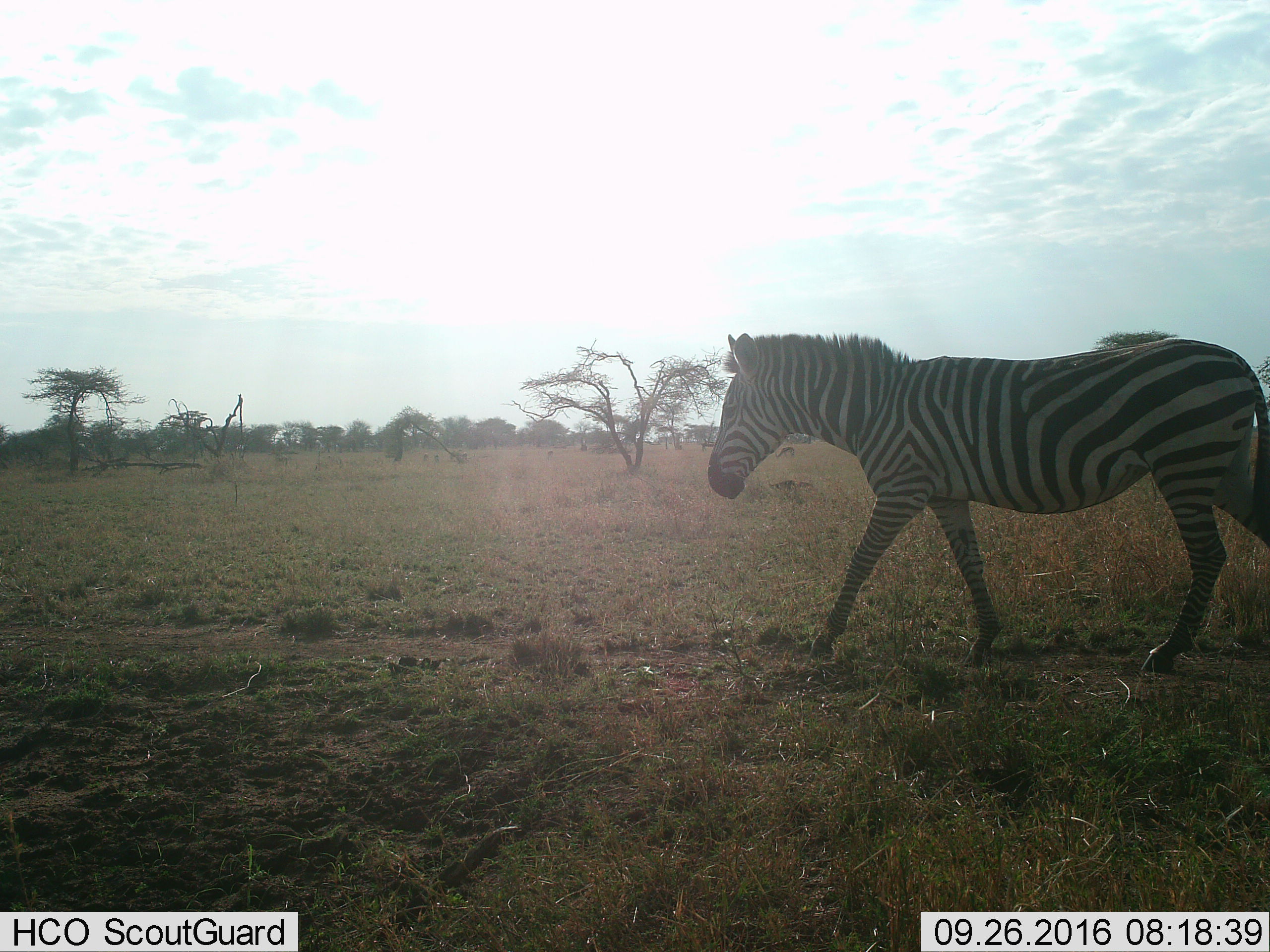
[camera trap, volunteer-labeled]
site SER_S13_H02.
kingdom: Animalia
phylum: Chordata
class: Mammalia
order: Perissodactyla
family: Equidae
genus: Equus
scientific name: Equus quagga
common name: plains zebra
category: zebraplains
Zebraplains (plains zebra) (Equus quagga), count 1. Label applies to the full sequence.